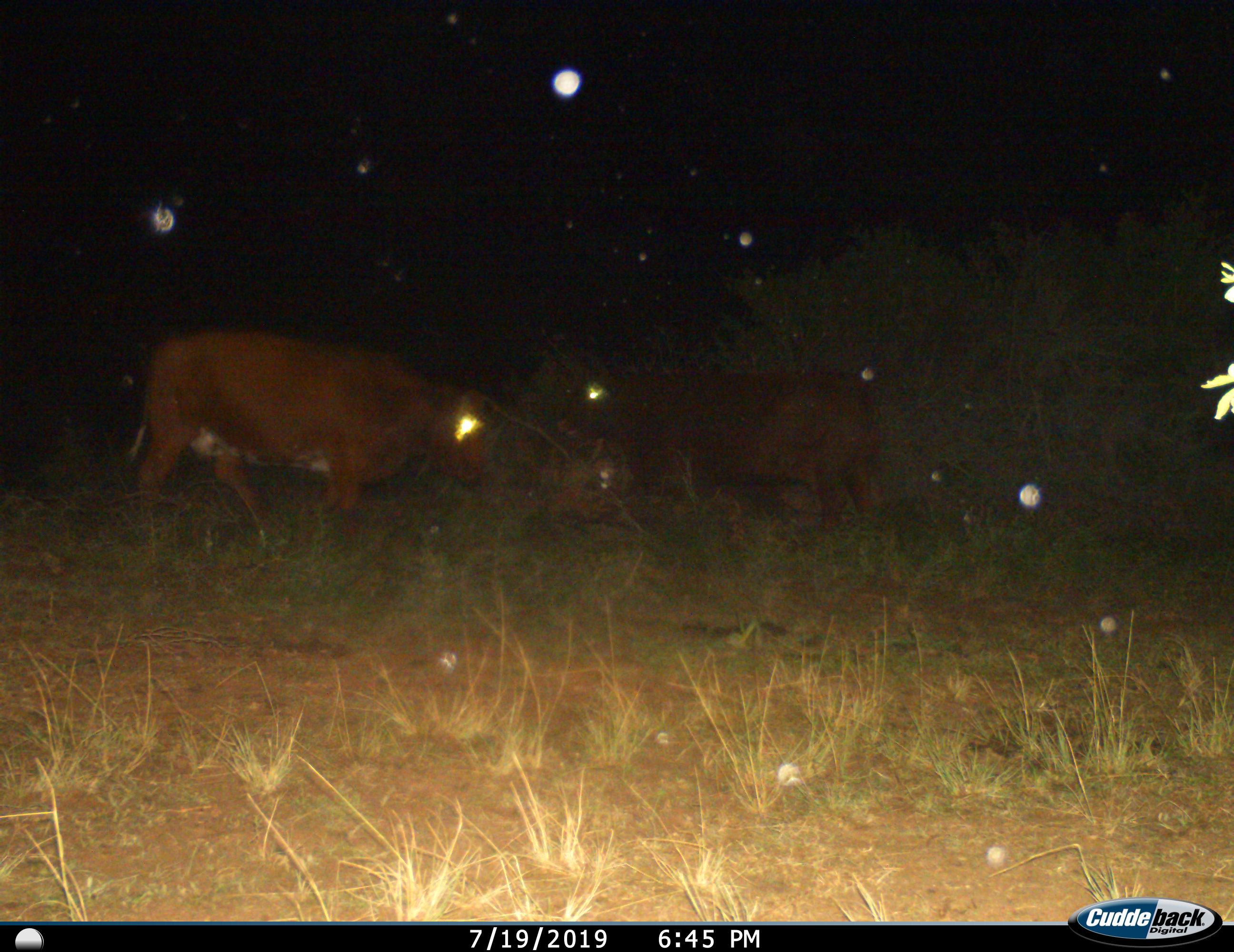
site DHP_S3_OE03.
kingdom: Animalia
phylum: Chordata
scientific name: Vertebrata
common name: domestic animal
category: domesticanimal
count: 2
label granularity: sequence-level